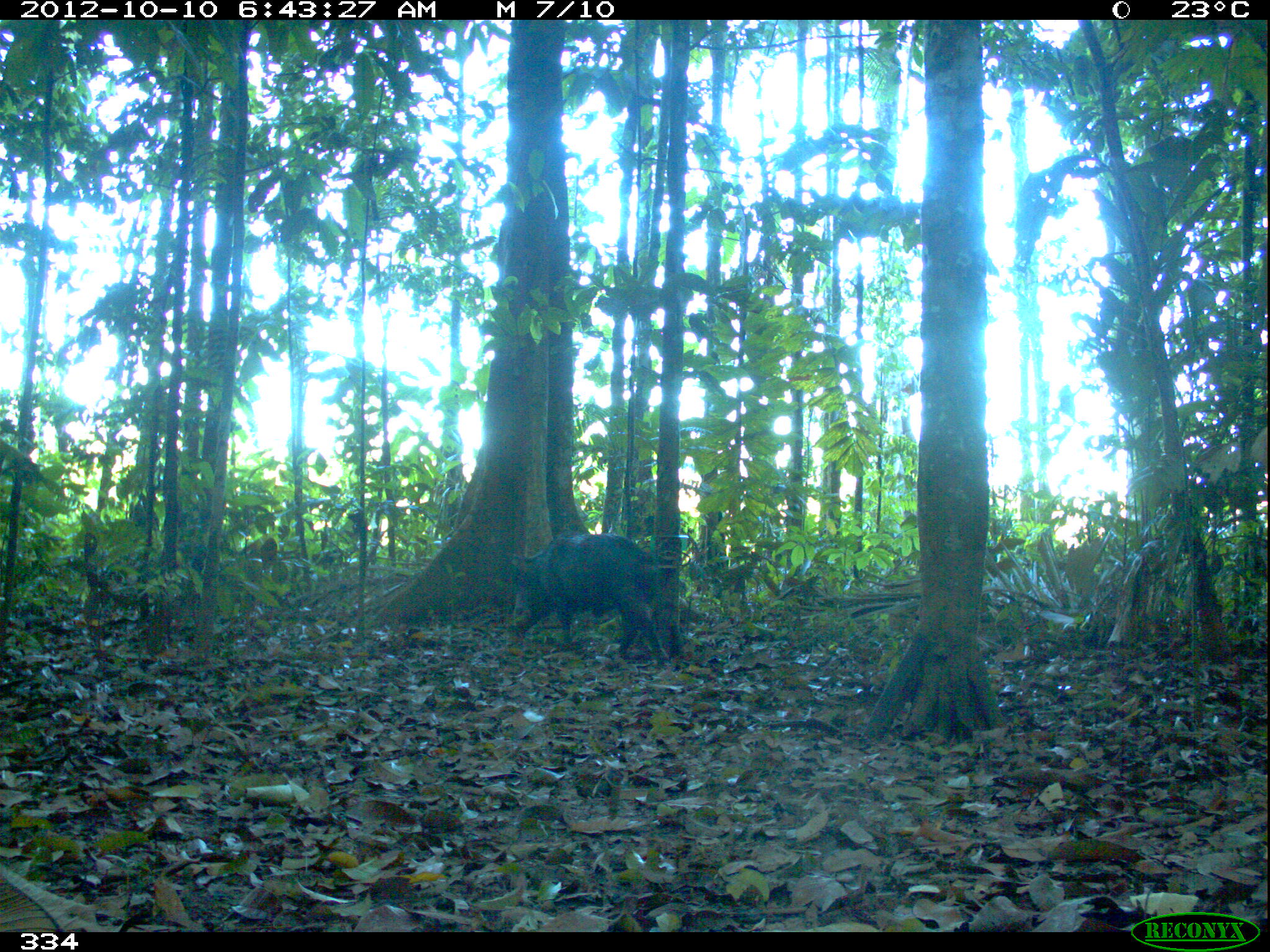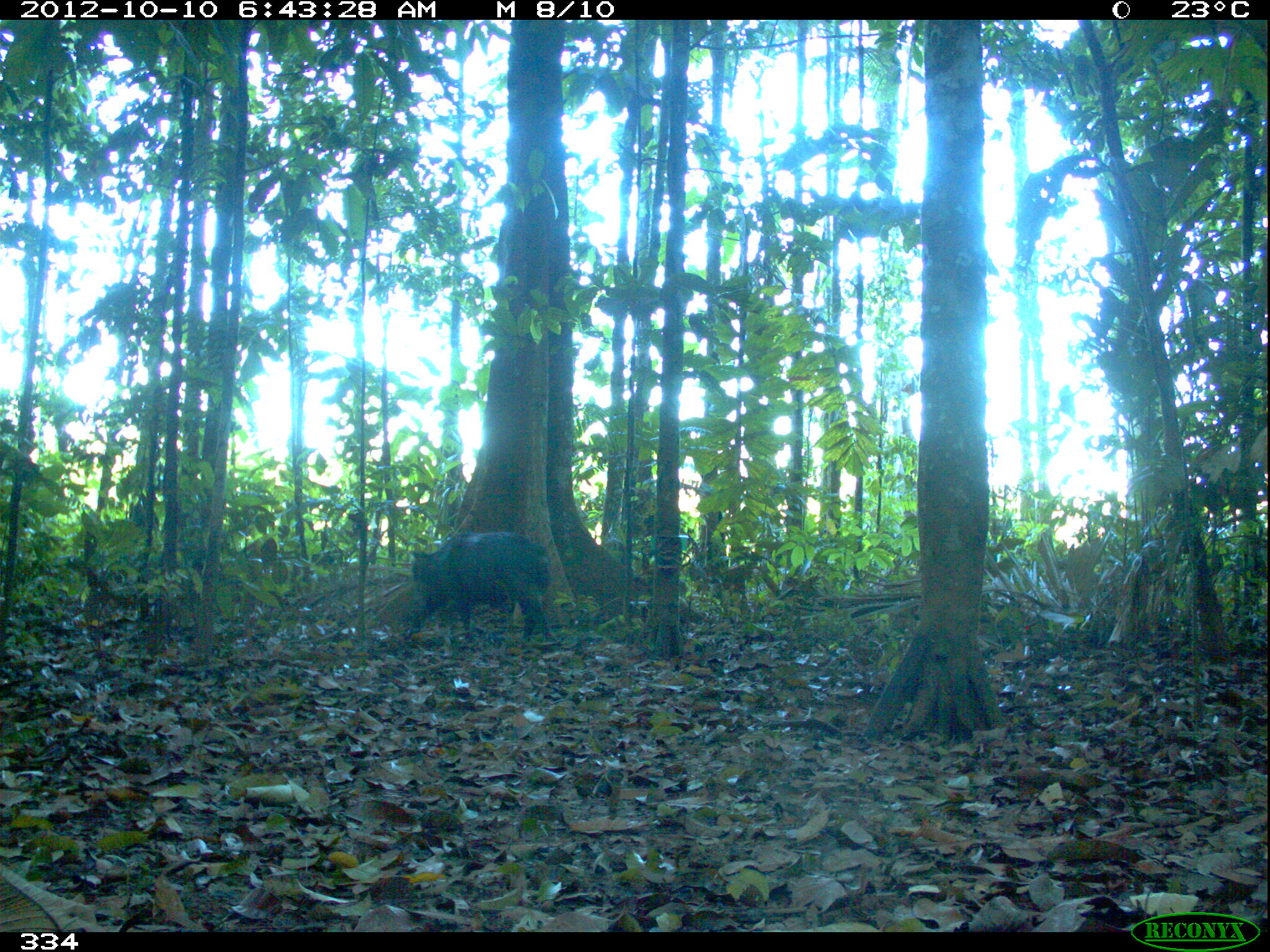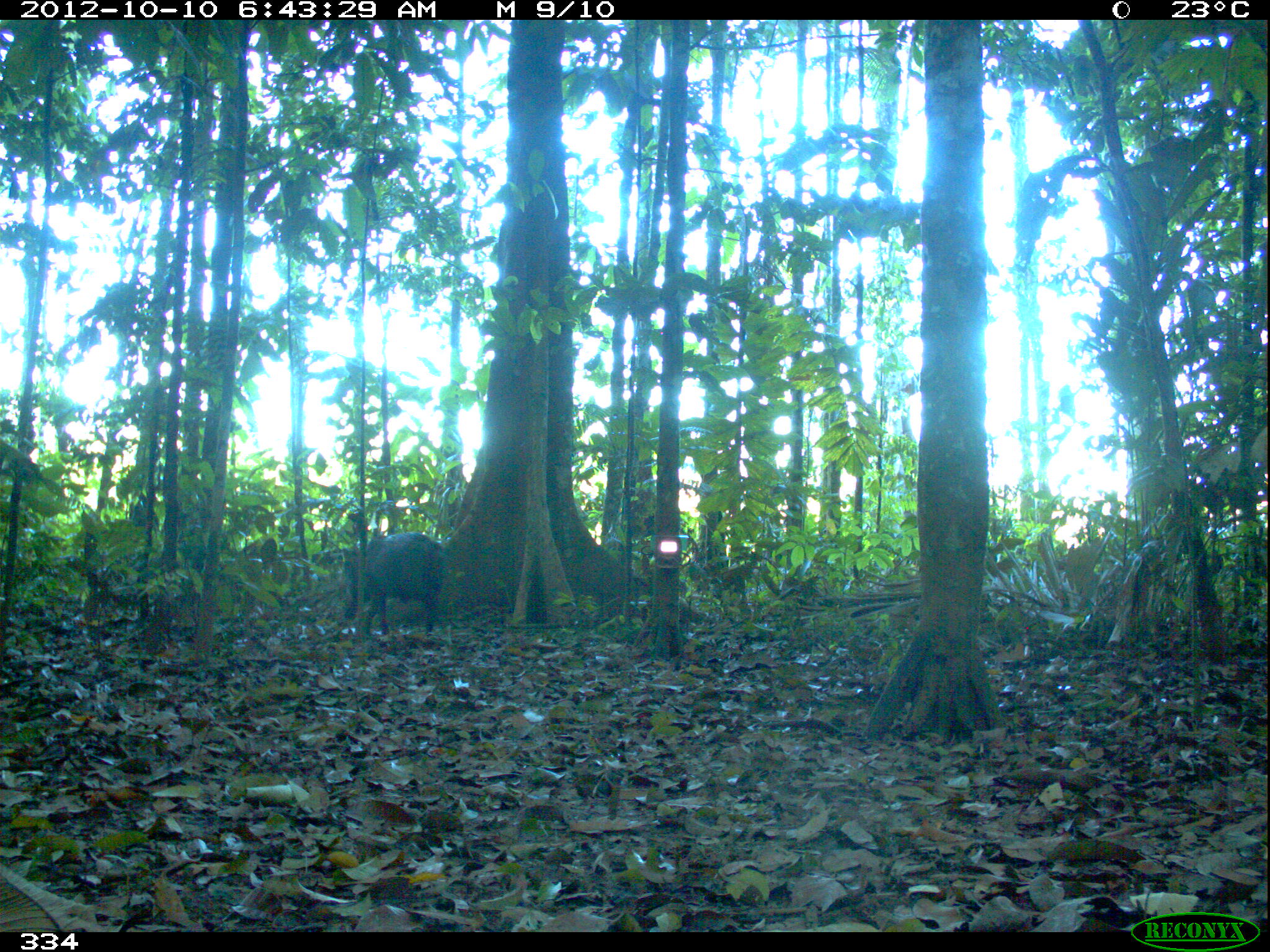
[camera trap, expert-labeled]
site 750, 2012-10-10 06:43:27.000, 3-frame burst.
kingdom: Animalia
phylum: Chordata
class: Mammalia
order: Artiodactyla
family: Tayassuidae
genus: Tayassu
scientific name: Tayassu pecari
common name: white-lipped peccary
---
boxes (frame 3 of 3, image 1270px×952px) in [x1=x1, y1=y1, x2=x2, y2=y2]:
tayassu pecari: [x1=337, y1=532, x2=442, y2=636]